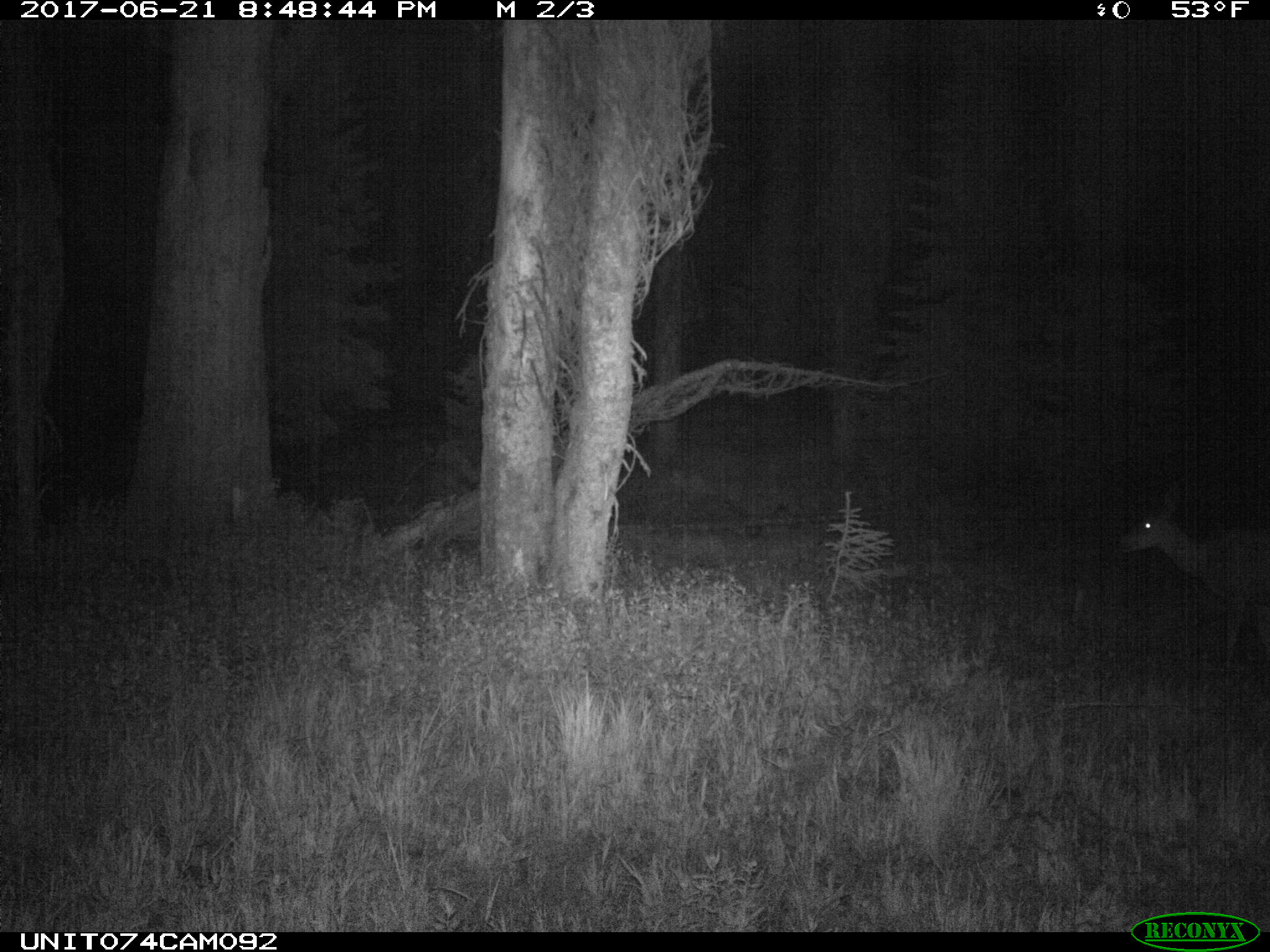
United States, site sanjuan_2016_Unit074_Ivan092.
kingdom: Animalia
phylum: Chordata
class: Mammalia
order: Artiodactyla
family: Cervidae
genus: Odocoileus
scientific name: Odocoileus hemionus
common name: mule deer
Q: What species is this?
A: Odocoileus hemionus (mule deer).